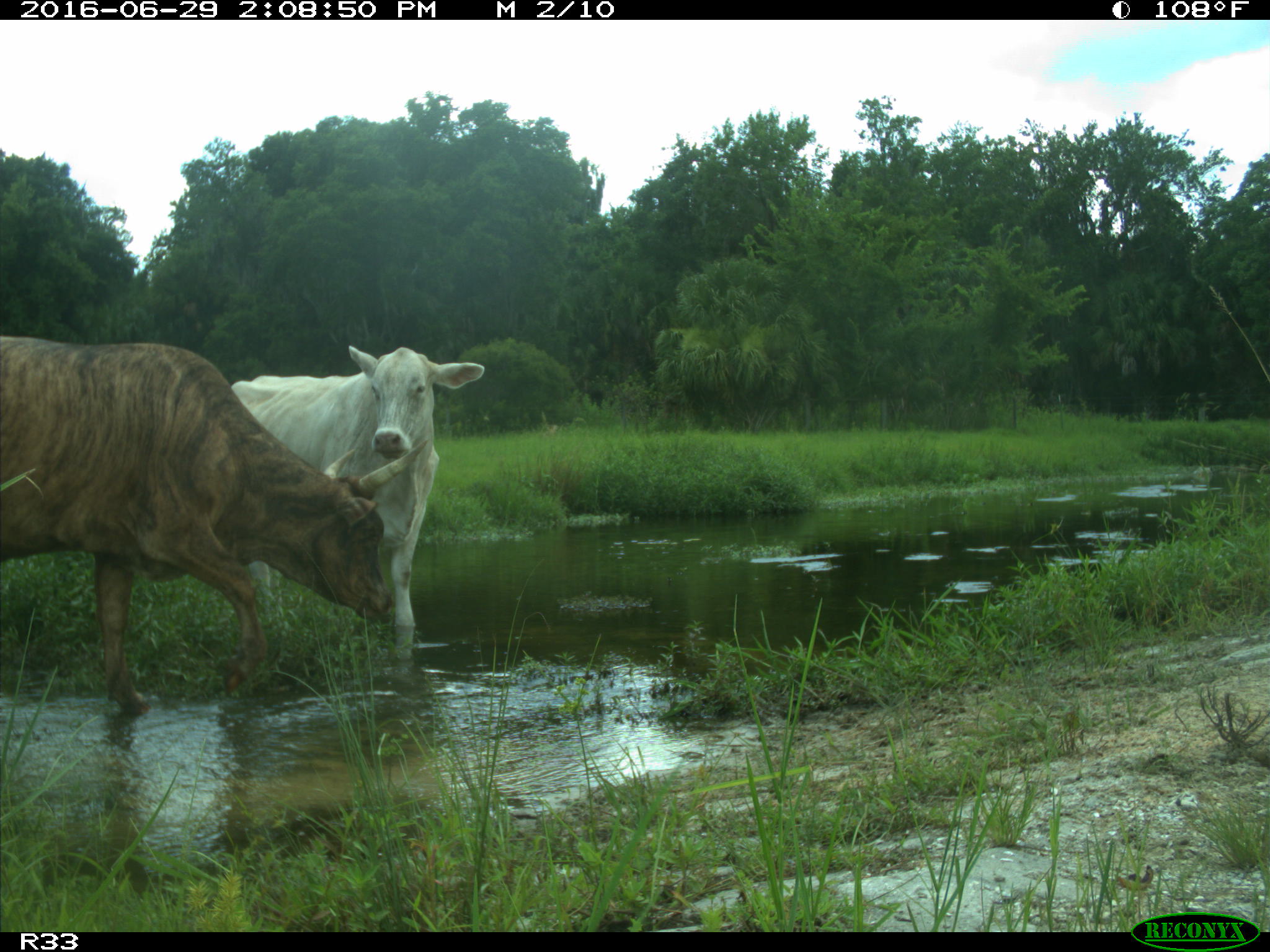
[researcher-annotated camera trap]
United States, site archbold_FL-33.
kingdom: Animalia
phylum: Chordata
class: Mammalia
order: Artiodactyla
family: Bovidae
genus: Bos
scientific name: Bos taurus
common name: domestic cow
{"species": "Bos taurus (domestic cow)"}